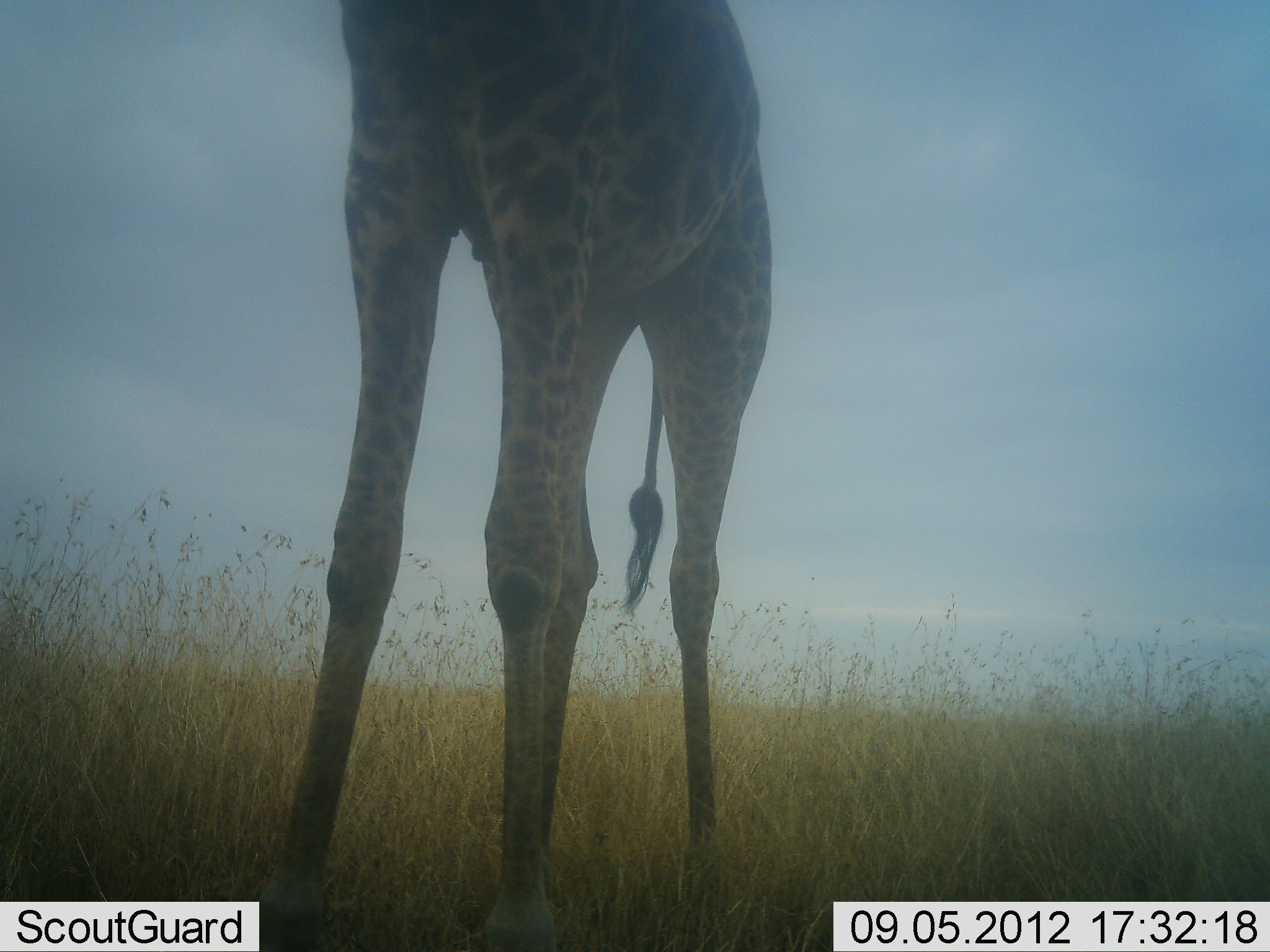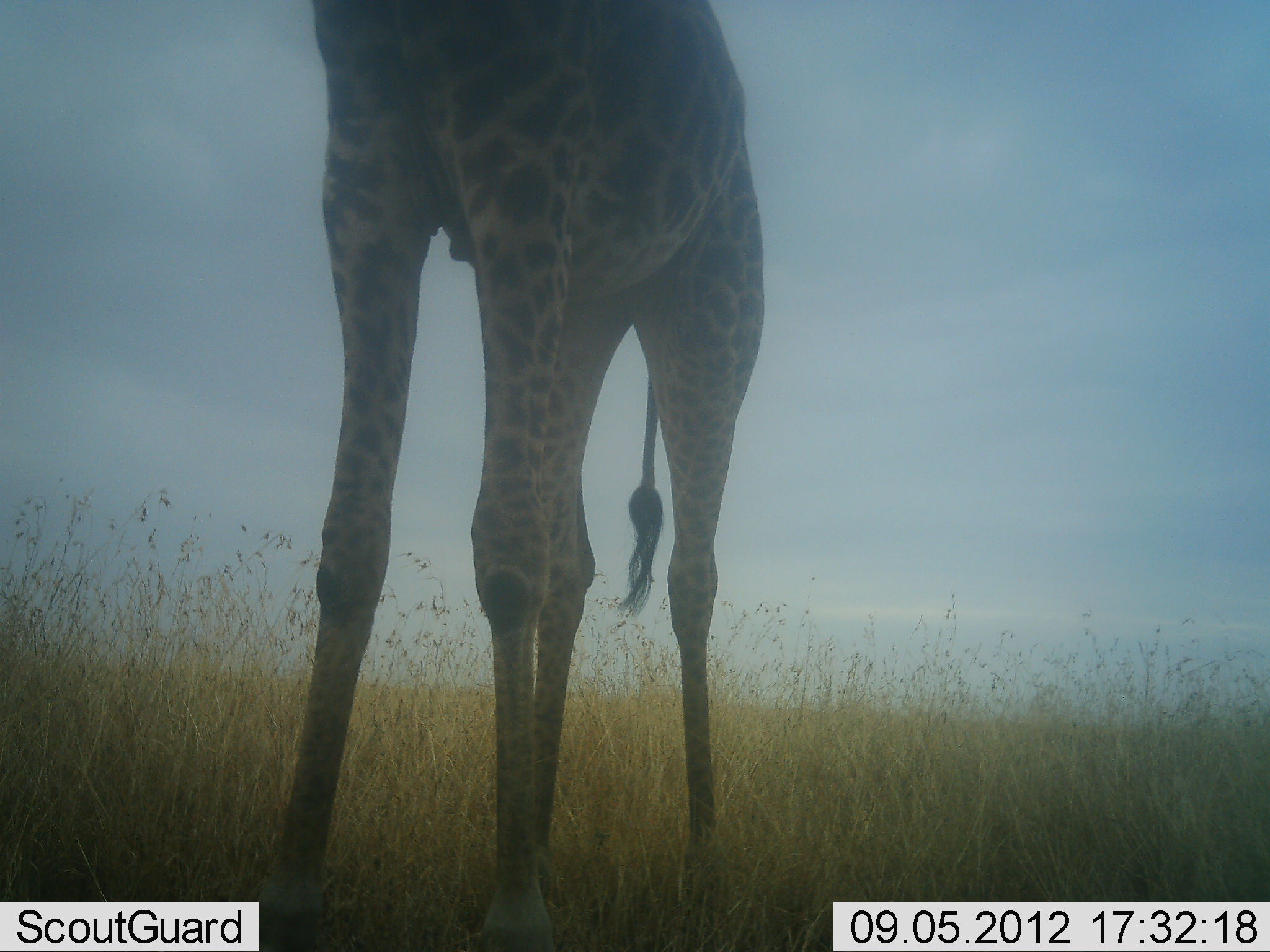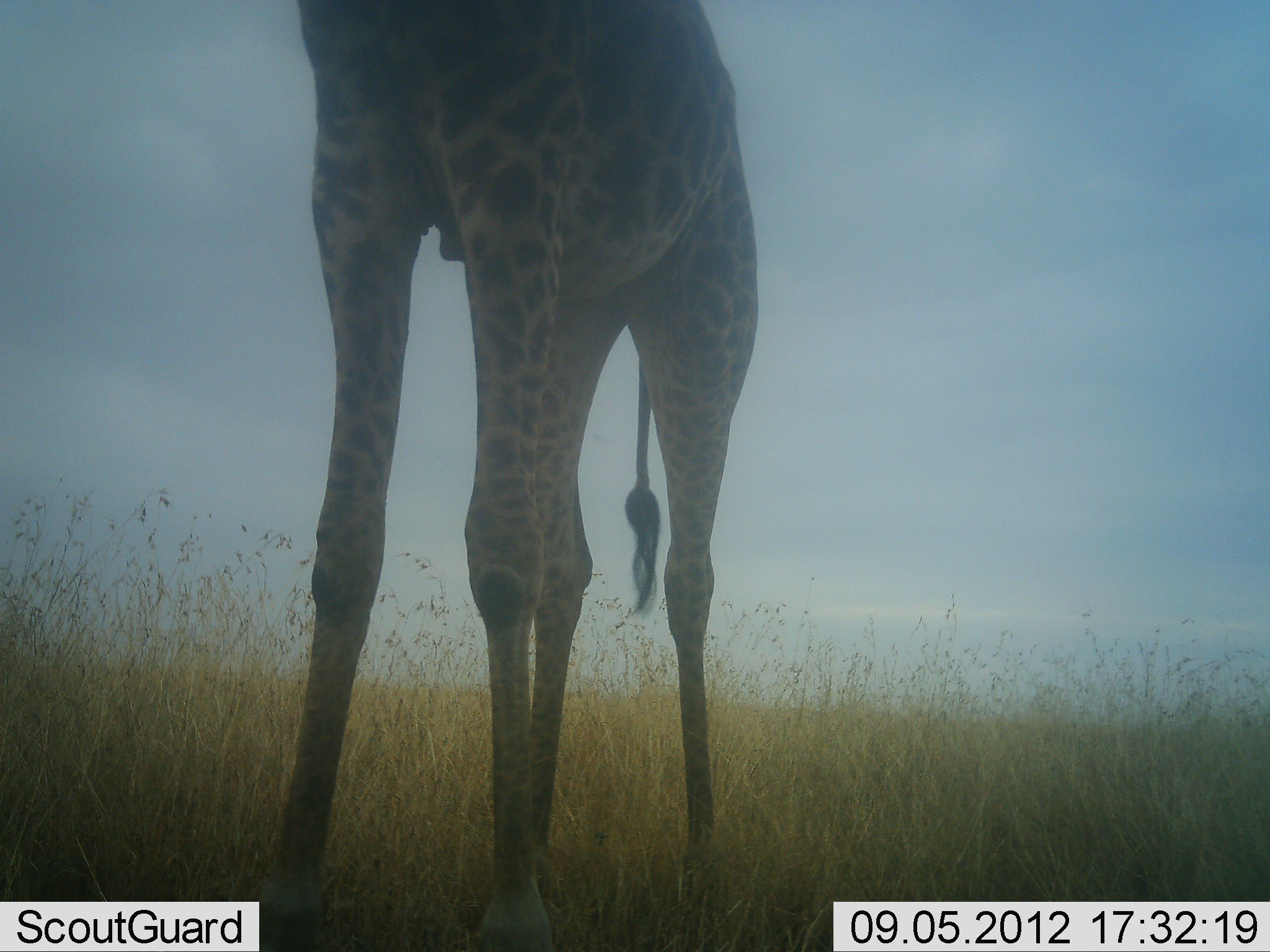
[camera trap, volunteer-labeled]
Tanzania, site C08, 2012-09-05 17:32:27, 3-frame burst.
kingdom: Animalia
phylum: Chordata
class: Mammalia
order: Artiodactyla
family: Giraffidae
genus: Giraffa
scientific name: Giraffa camelopardalis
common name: giraffe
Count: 1.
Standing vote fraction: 90%.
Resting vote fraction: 0%.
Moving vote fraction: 10%.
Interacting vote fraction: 0%.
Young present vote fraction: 0%.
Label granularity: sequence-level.